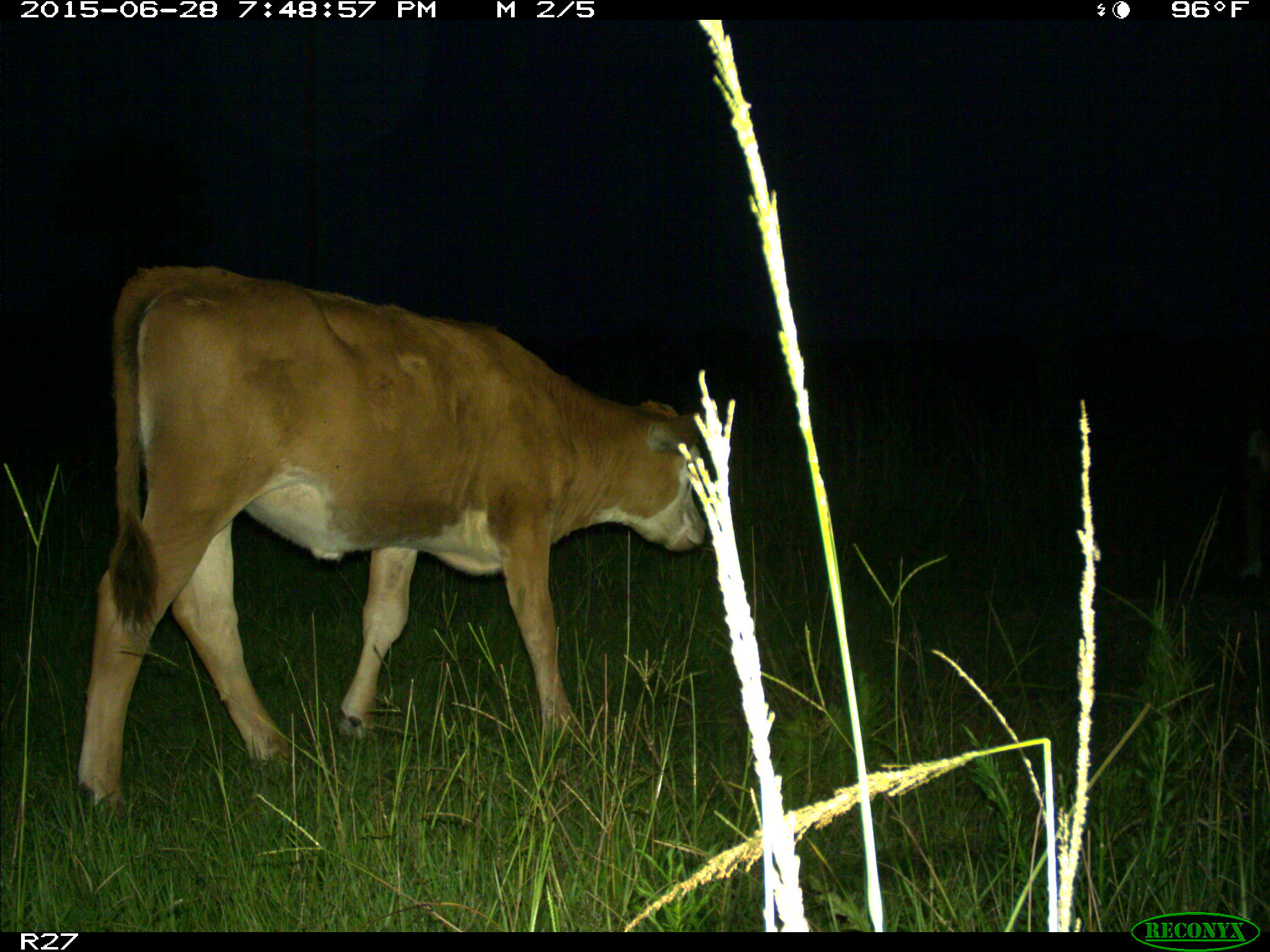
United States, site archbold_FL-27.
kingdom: Animalia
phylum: Chordata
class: Mammalia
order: Artiodactyla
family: Bovidae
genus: Bos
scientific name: Bos taurus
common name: domestic cow